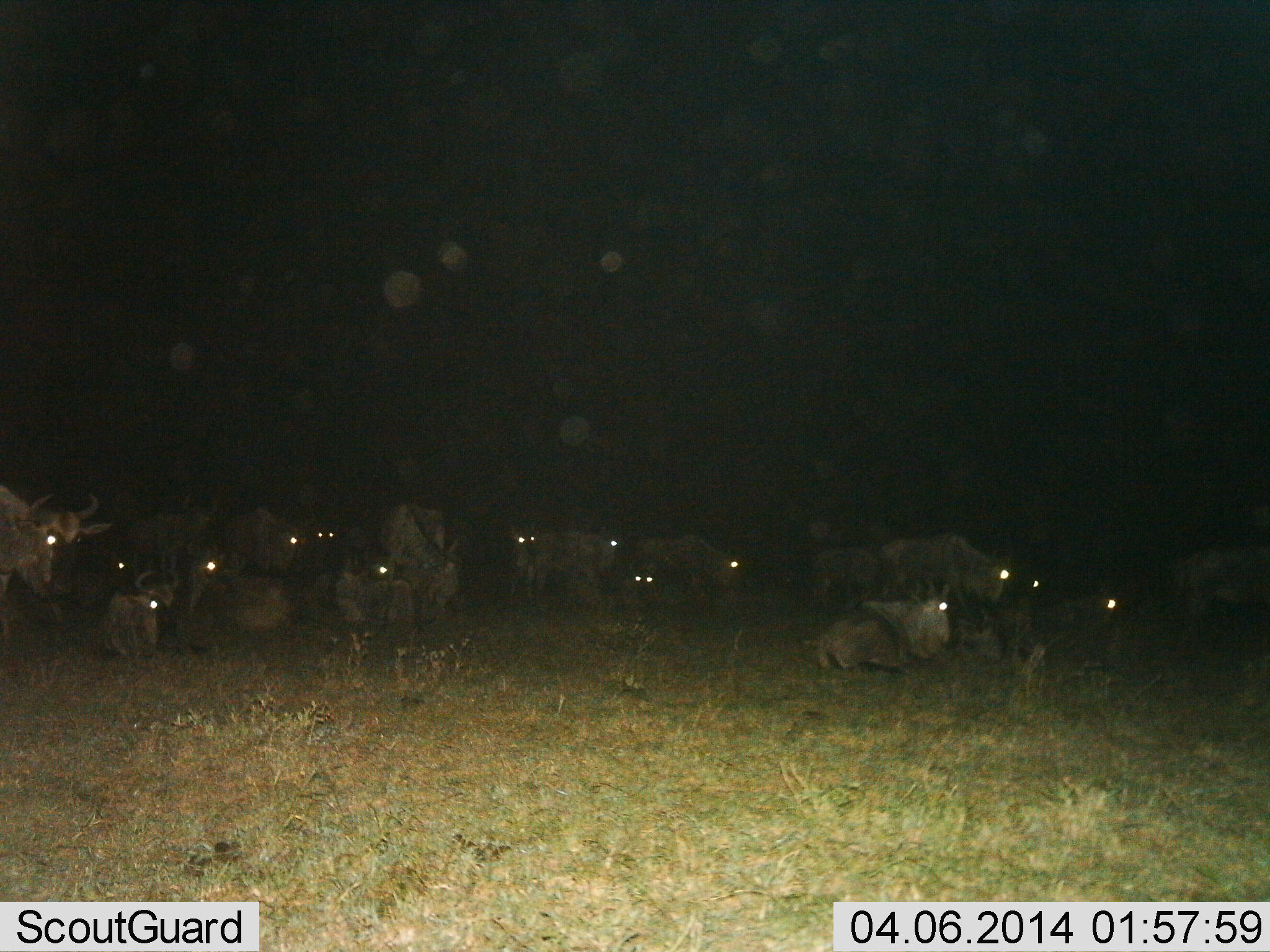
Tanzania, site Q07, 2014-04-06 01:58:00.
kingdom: Animalia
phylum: Chordata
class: Mammalia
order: Artiodactyla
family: Bovidae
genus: Connochaetes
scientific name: Connochaetes taurinus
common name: blue wildebeest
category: wildebeest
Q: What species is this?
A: Wildebeest (blue wildebeest) (Connochaetes taurinus).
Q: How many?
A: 11-50.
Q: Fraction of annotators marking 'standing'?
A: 65%.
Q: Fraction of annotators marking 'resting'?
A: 98%.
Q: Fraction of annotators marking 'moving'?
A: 15%.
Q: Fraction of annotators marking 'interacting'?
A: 15%.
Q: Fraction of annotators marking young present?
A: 11%.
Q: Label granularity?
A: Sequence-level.